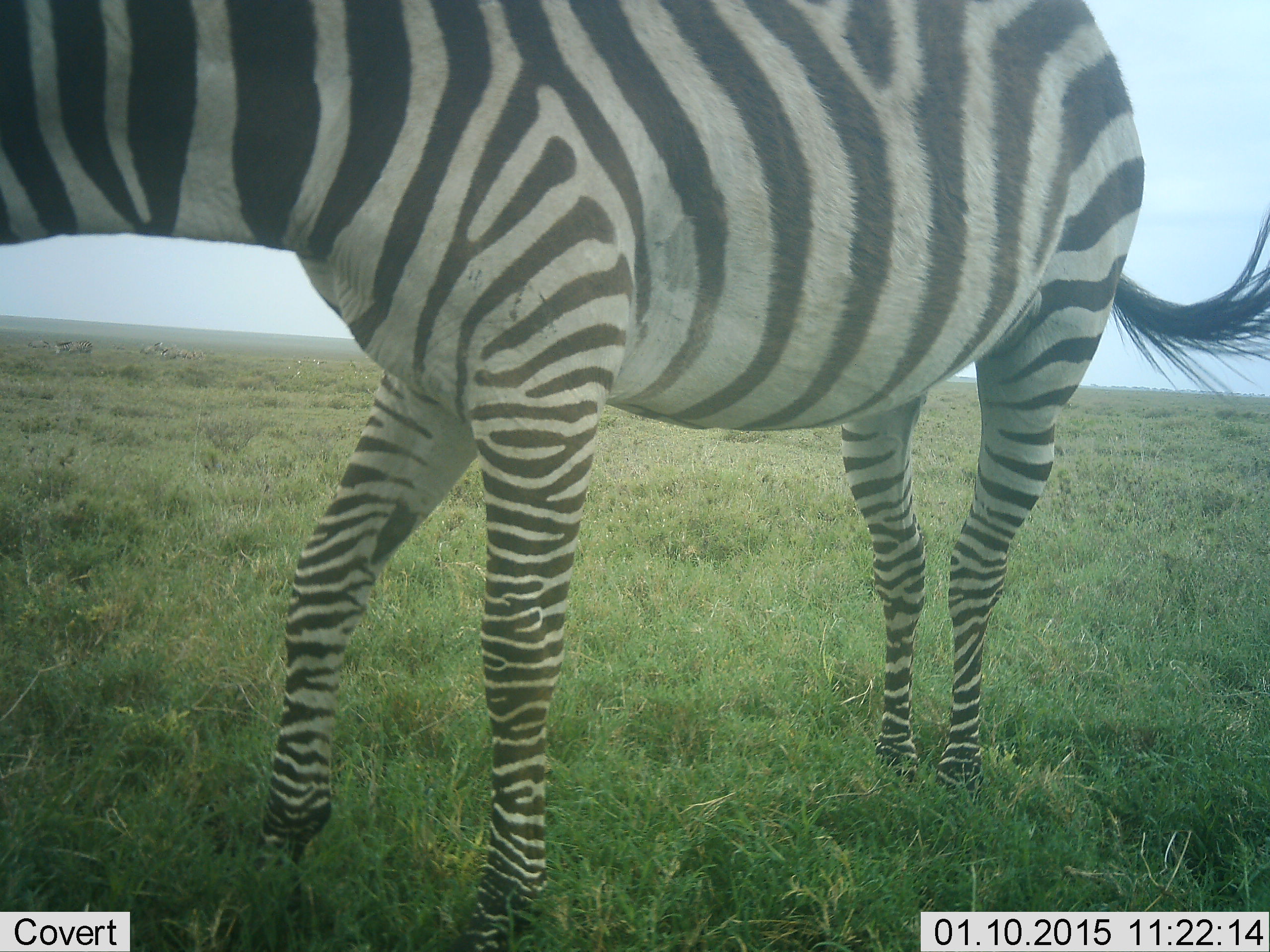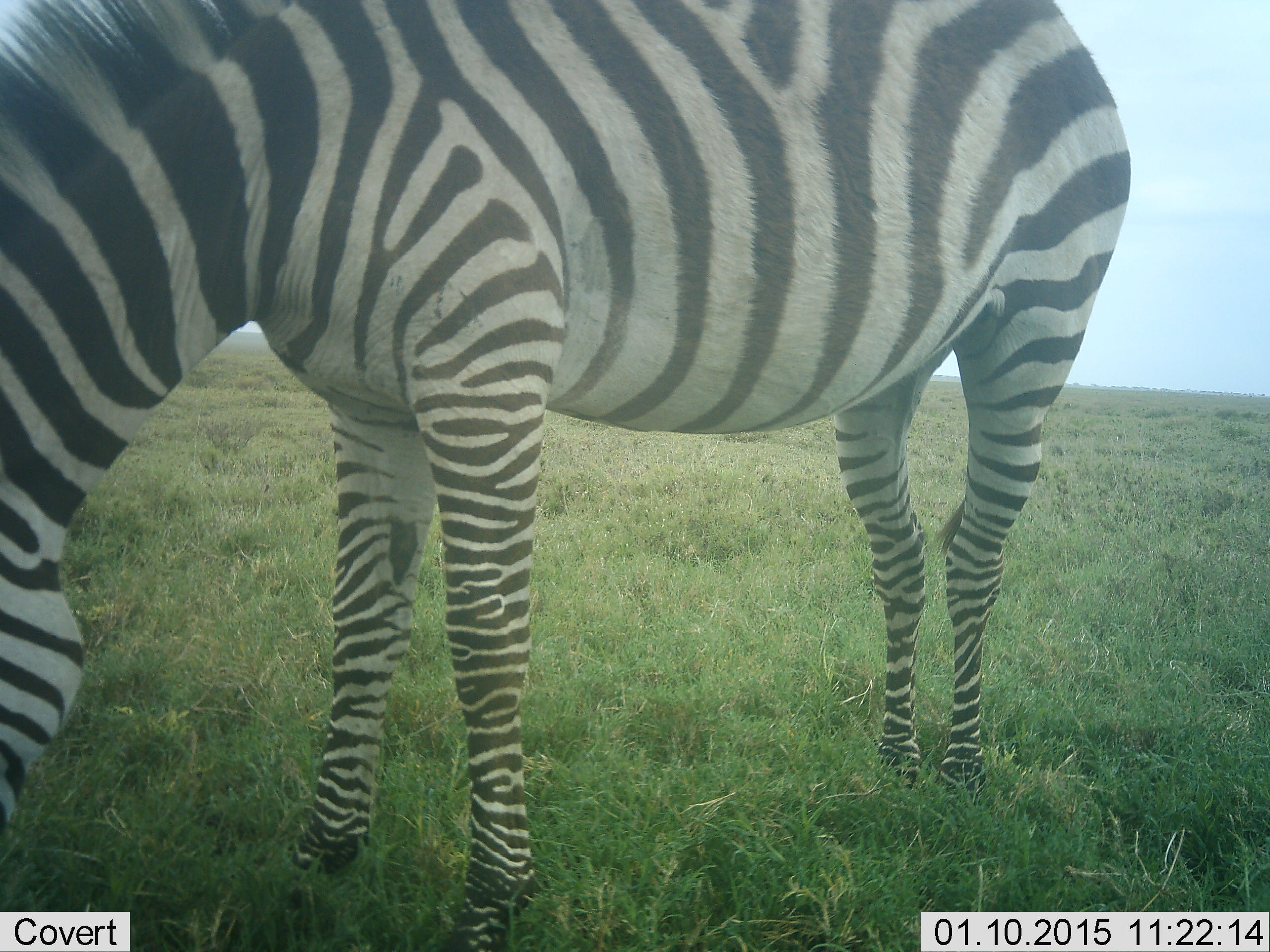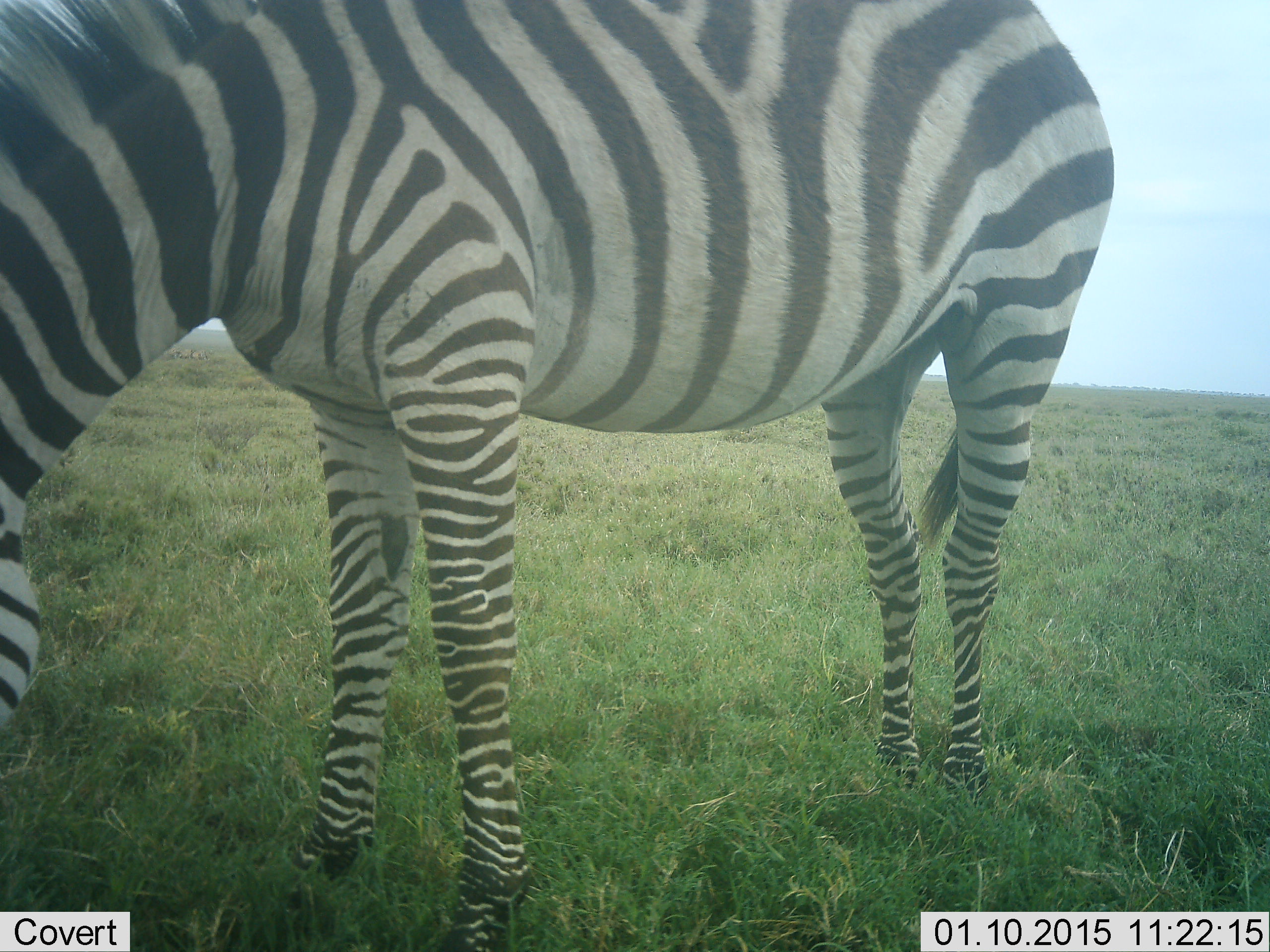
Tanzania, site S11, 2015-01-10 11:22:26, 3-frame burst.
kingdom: Animalia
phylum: Chordata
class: Mammalia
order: Perissodactyla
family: Equidae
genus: Equus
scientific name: Equus quagga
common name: plains zebra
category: zebra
Zebra (plains zebra) (Equus quagga), count 1. Behavior (volunteer vote fractions): standing 40%, resting 0%, moving 0%, interacting 0%. Young present (vote fraction): 0%. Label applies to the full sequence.